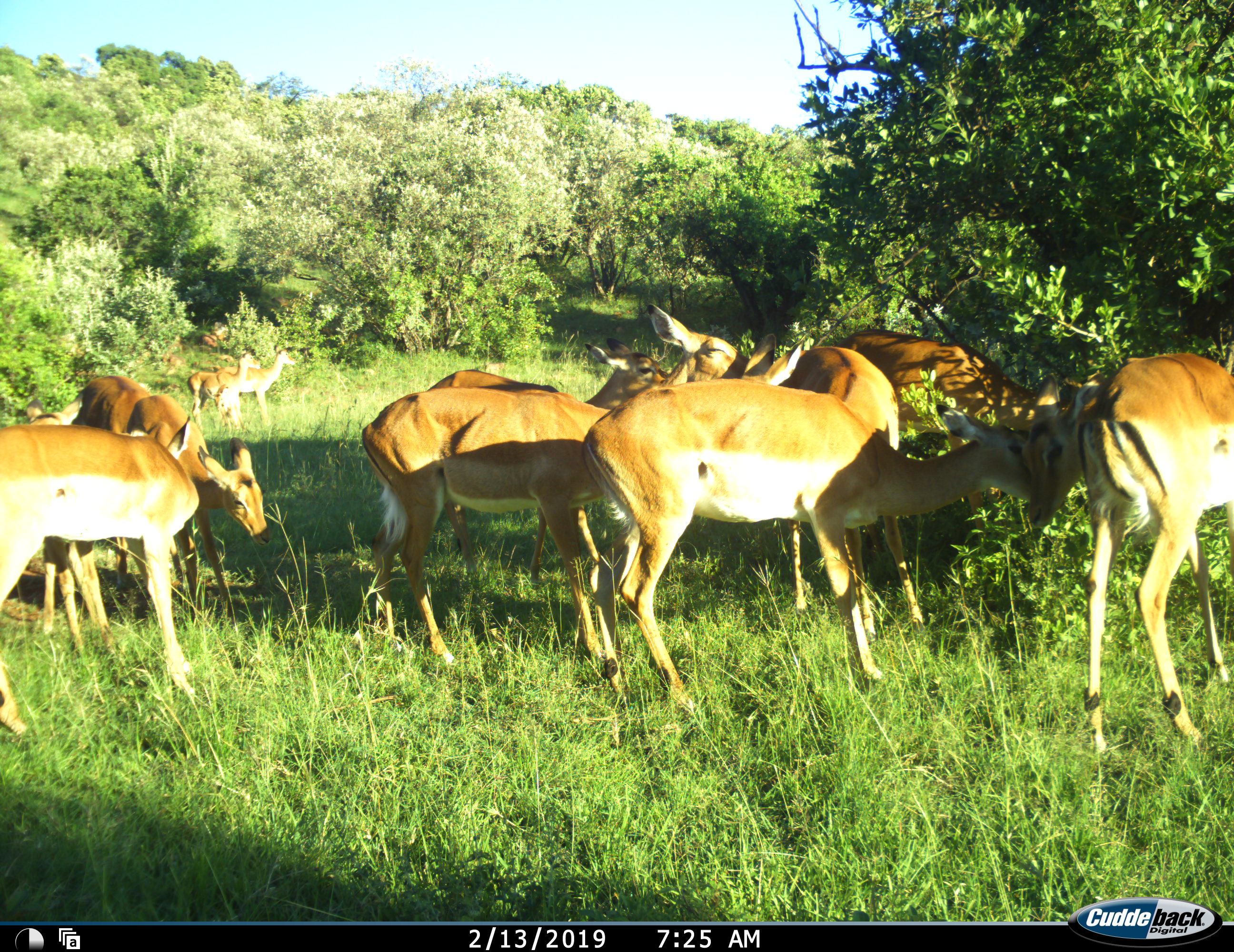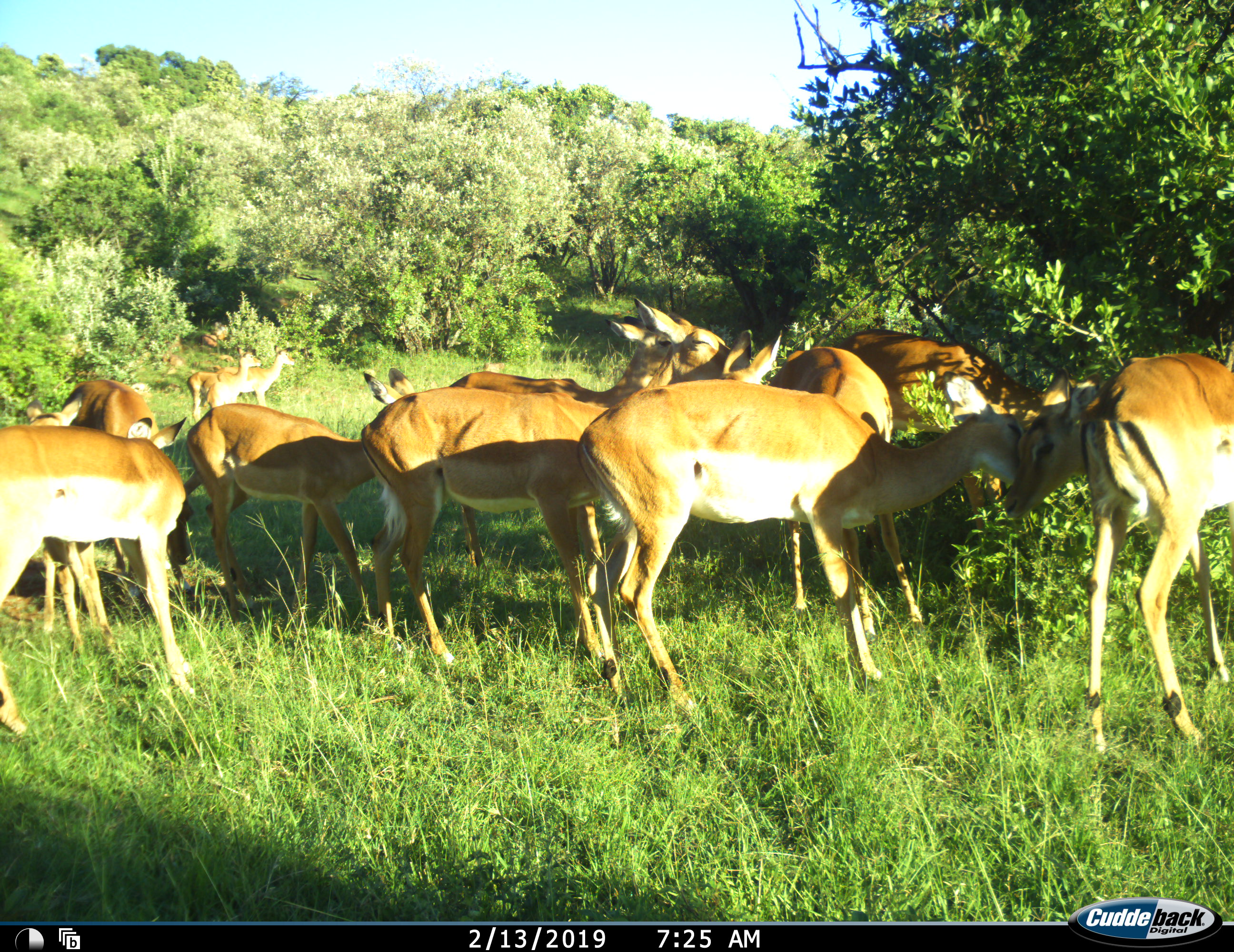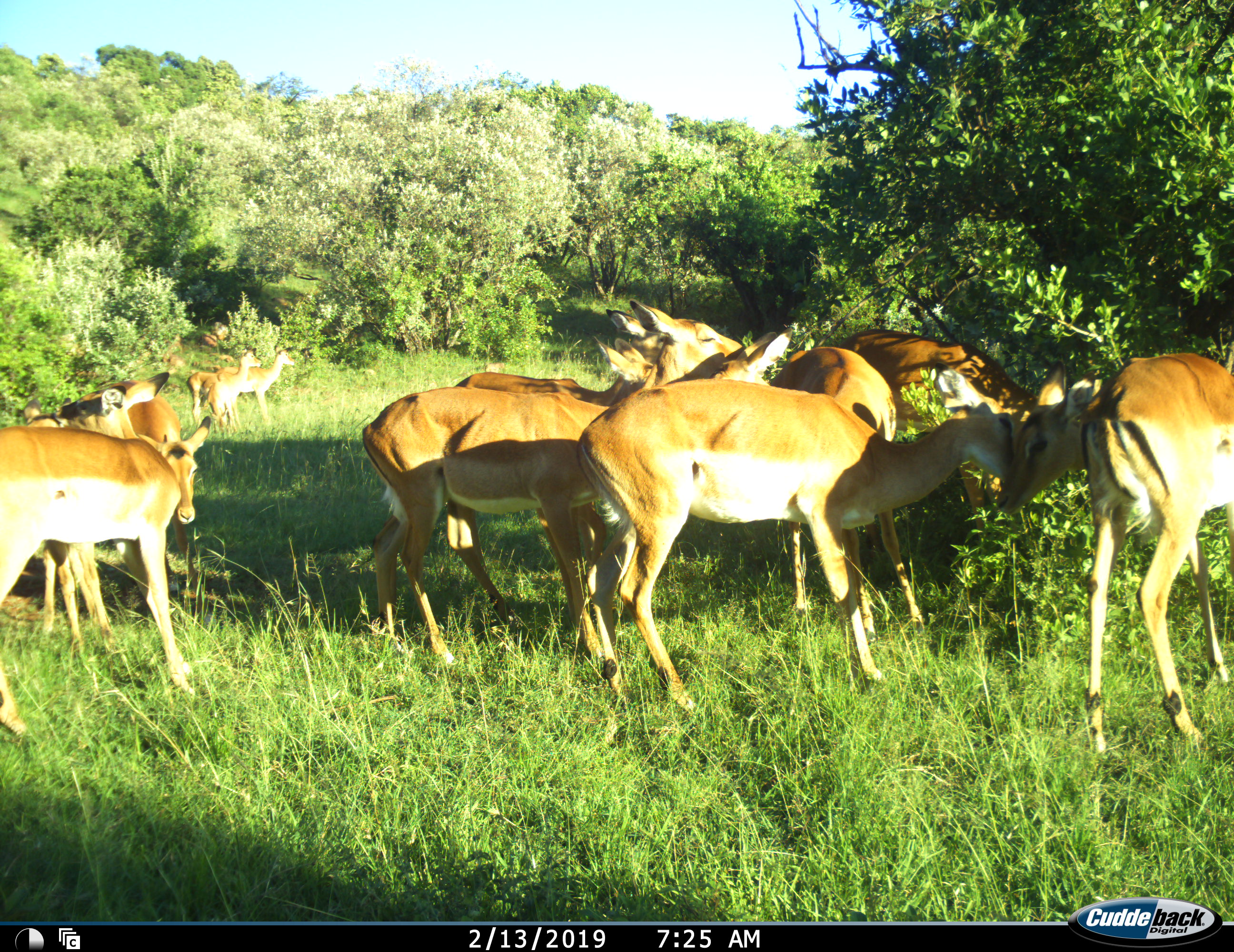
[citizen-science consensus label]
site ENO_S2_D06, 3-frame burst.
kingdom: Animalia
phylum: Chordata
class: Mammalia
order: Artiodactyla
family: Bovidae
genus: Aepyceros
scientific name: Aepyceros melampus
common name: impala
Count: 11-50.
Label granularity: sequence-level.